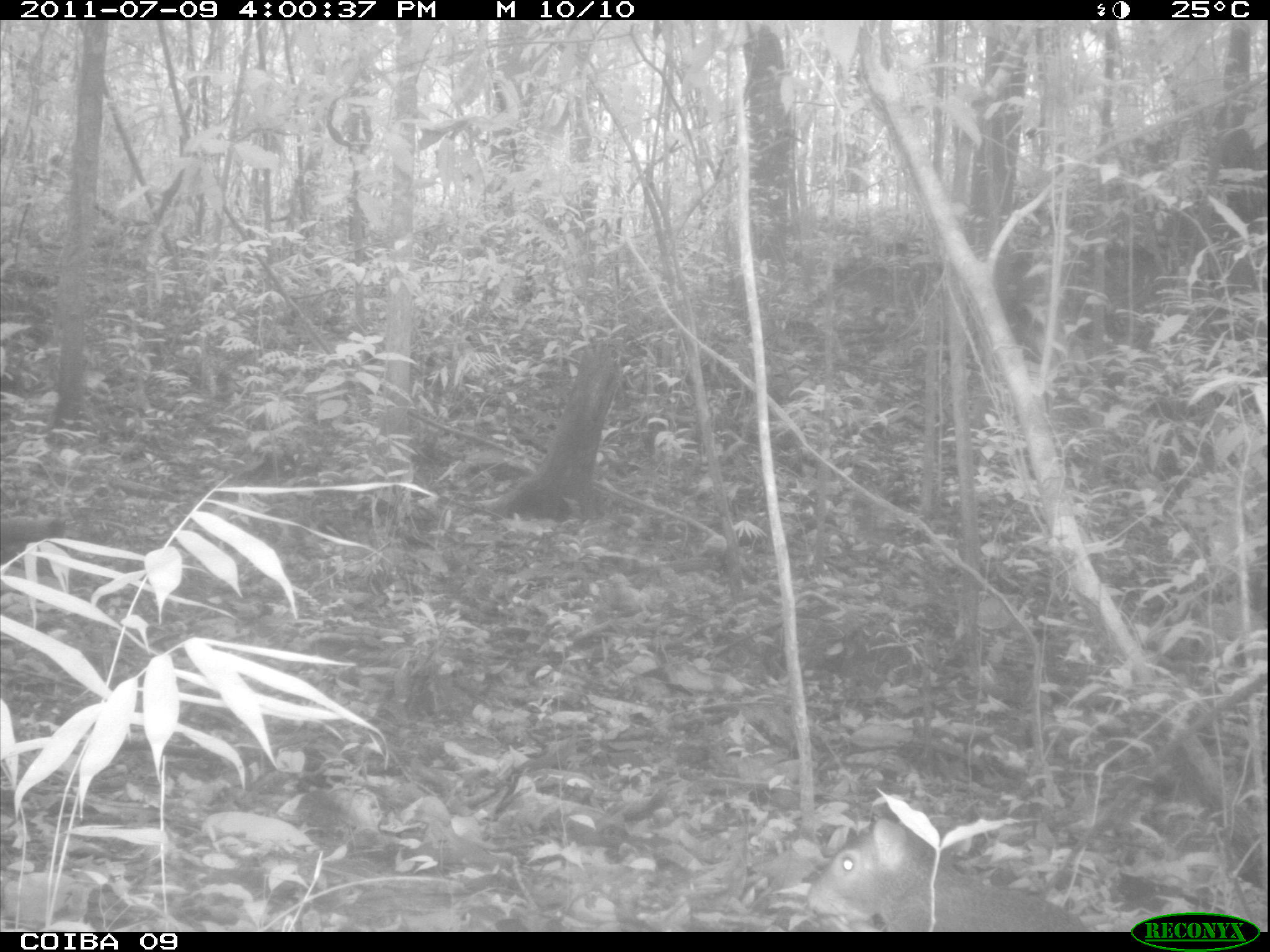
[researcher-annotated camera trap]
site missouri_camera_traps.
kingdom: Animalia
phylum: Chordata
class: Mammalia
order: Rodentia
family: Dasyproctidae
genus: Dasyprocta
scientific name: Dasyprocta coibae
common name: coiban agouti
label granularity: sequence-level